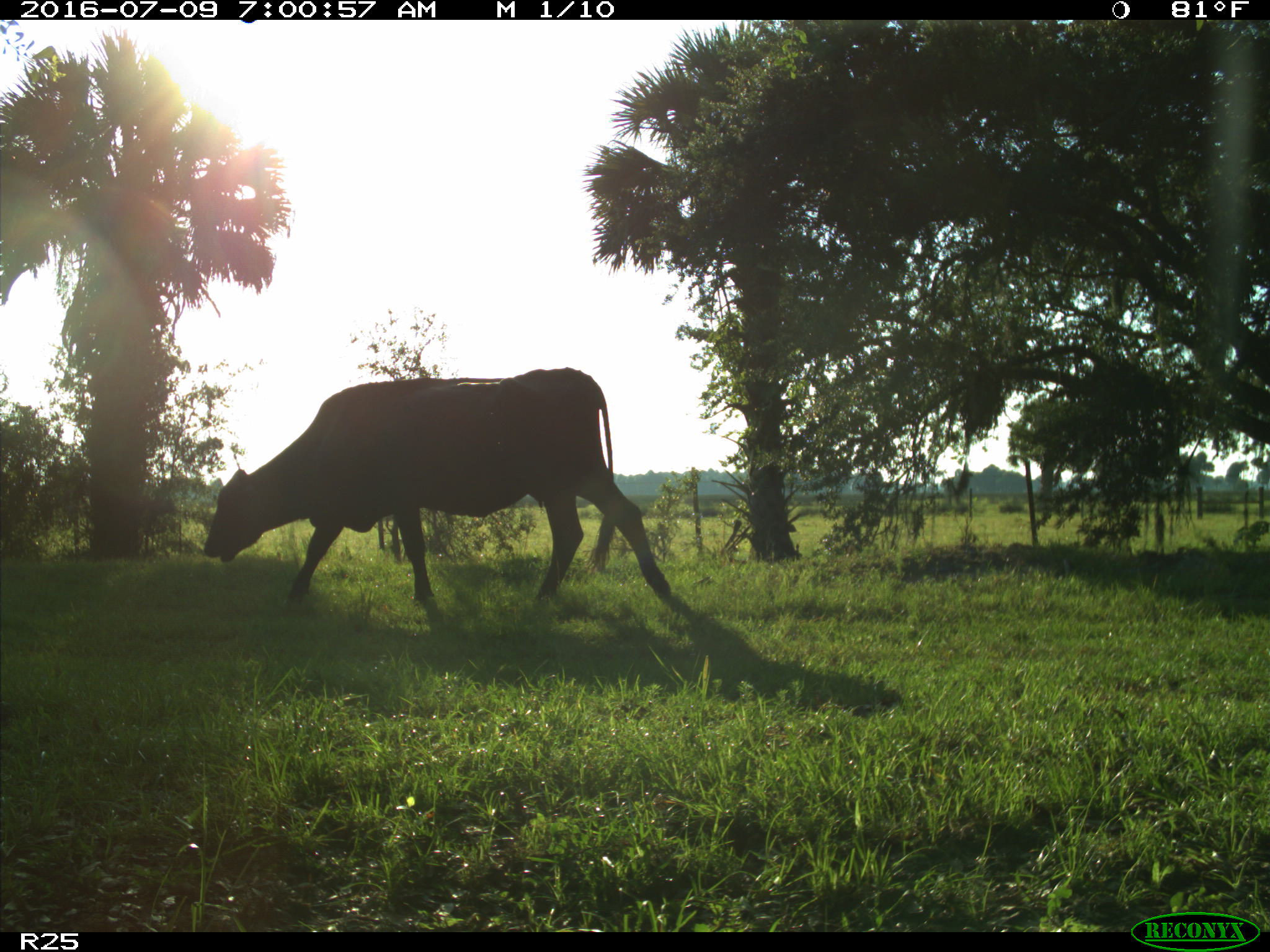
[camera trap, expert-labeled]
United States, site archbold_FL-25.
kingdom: Animalia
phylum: Chordata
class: Mammalia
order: Artiodactyla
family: Bovidae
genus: Bos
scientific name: Bos taurus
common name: domestic cow